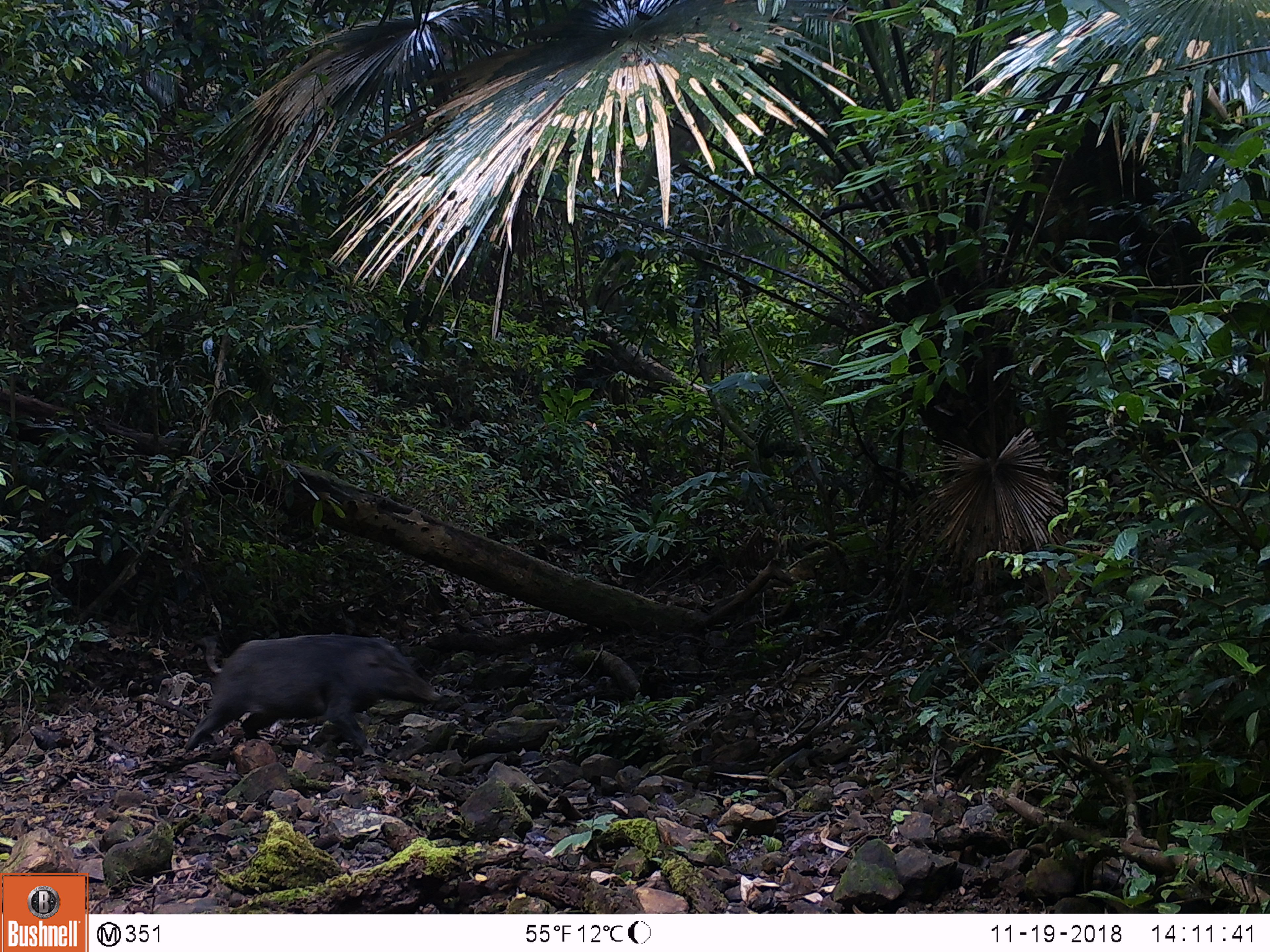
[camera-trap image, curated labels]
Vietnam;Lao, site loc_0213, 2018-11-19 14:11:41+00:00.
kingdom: Animalia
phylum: Chordata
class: Mammalia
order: Artiodactyla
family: Suidae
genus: Sus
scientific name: Sus scrofa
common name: eurasian wild pig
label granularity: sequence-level